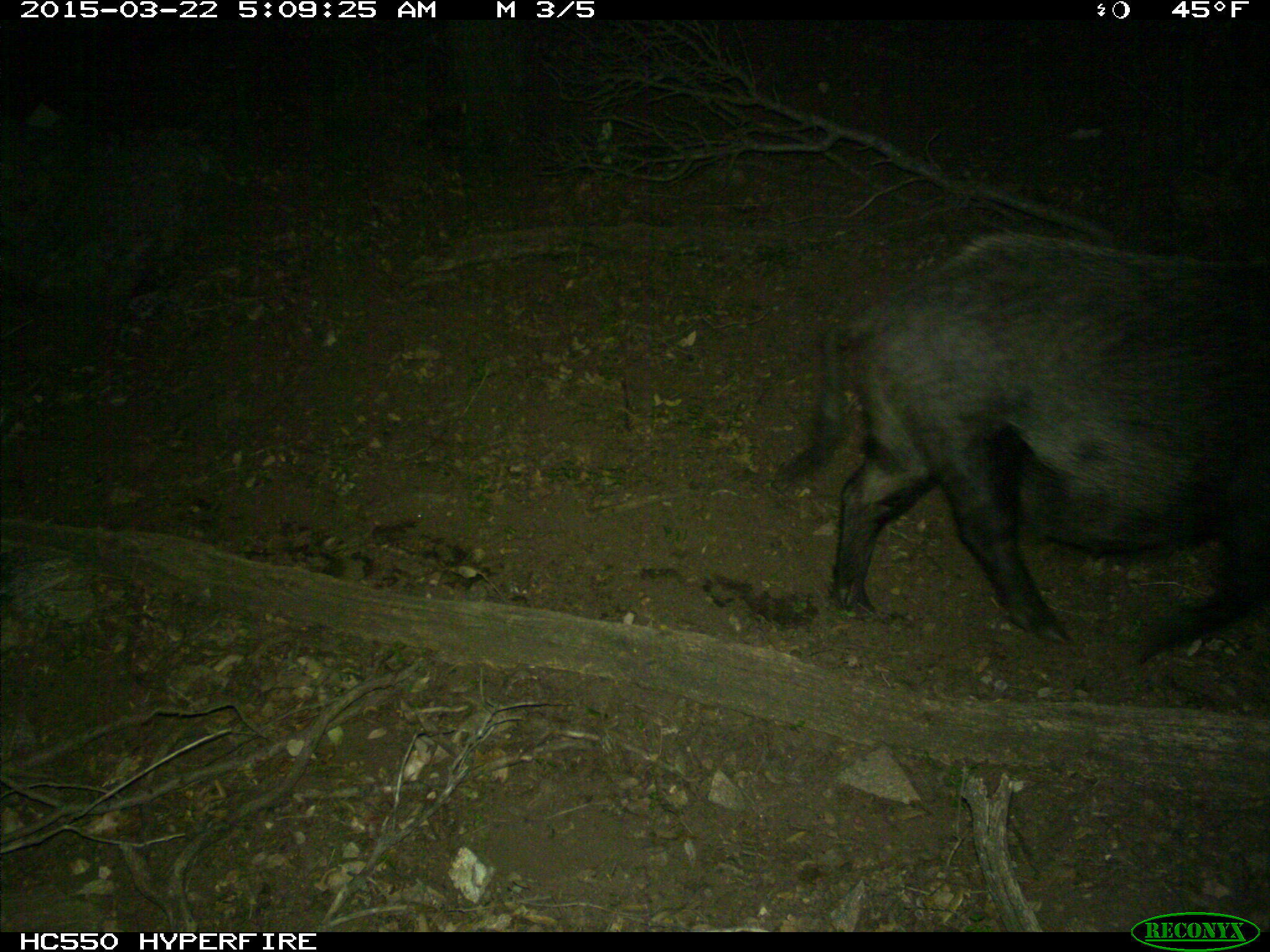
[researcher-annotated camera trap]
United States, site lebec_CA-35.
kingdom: Animalia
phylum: Chordata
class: Mammalia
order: Artiodactyla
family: Suidae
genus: Sus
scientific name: Sus scrofa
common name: wild boar